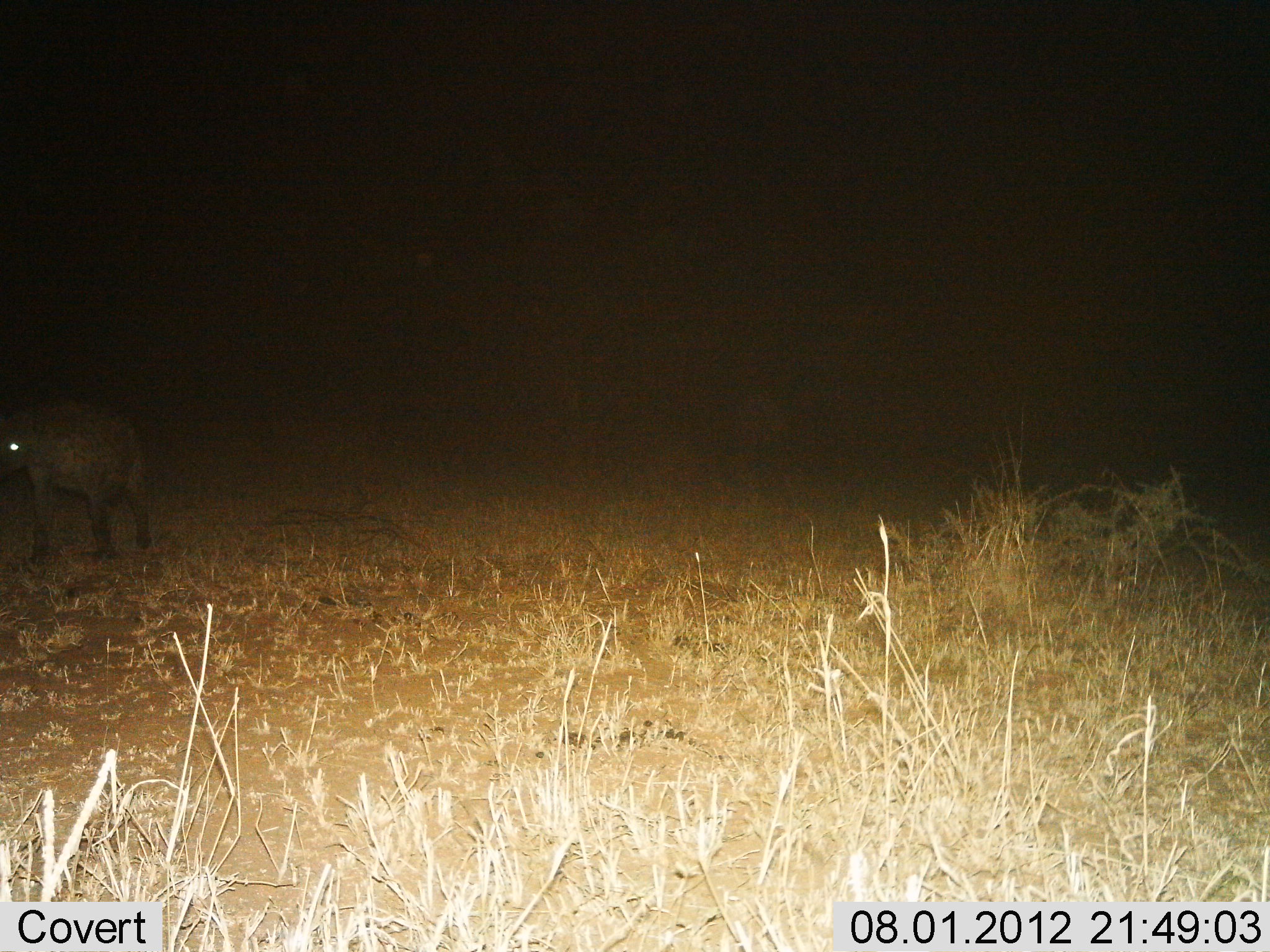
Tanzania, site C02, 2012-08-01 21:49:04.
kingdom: Animalia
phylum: Chordata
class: Mammalia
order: Carnivora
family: Hyaenidae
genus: Crocuta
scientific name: Crocuta crocuta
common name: spotted hyena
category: hyenaspotted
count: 1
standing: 50%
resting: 0%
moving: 50%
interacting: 0%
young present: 0%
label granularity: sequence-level